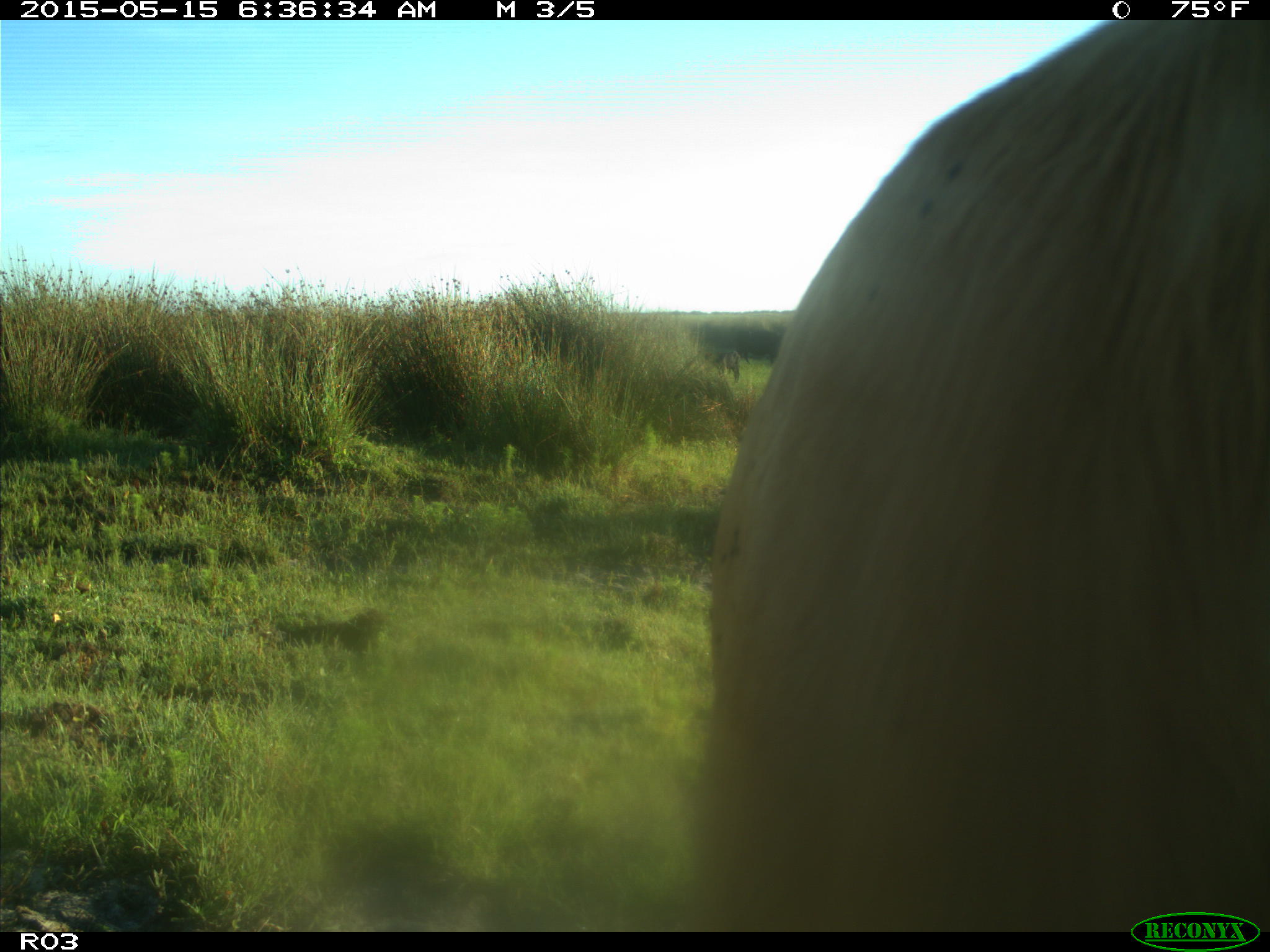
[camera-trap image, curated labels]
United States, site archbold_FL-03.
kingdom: Animalia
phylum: Chordata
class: Mammalia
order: Artiodactyla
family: Bovidae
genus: Bos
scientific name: Bos taurus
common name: domestic cow